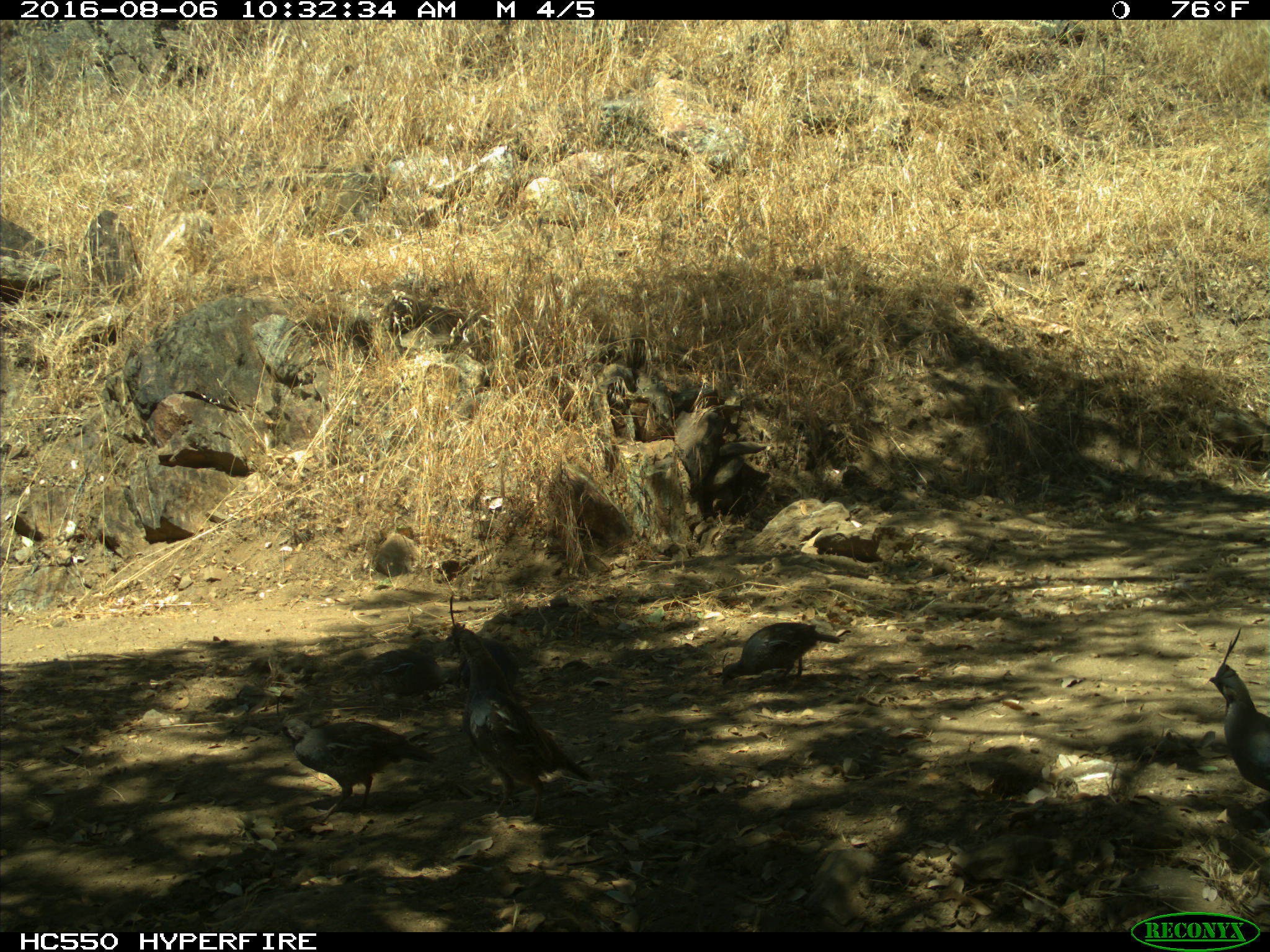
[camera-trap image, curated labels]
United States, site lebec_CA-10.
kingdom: Animalia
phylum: Chordata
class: Aves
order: Galliformes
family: Odontophoridae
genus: Callipepla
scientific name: Callipepla californica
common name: california quail